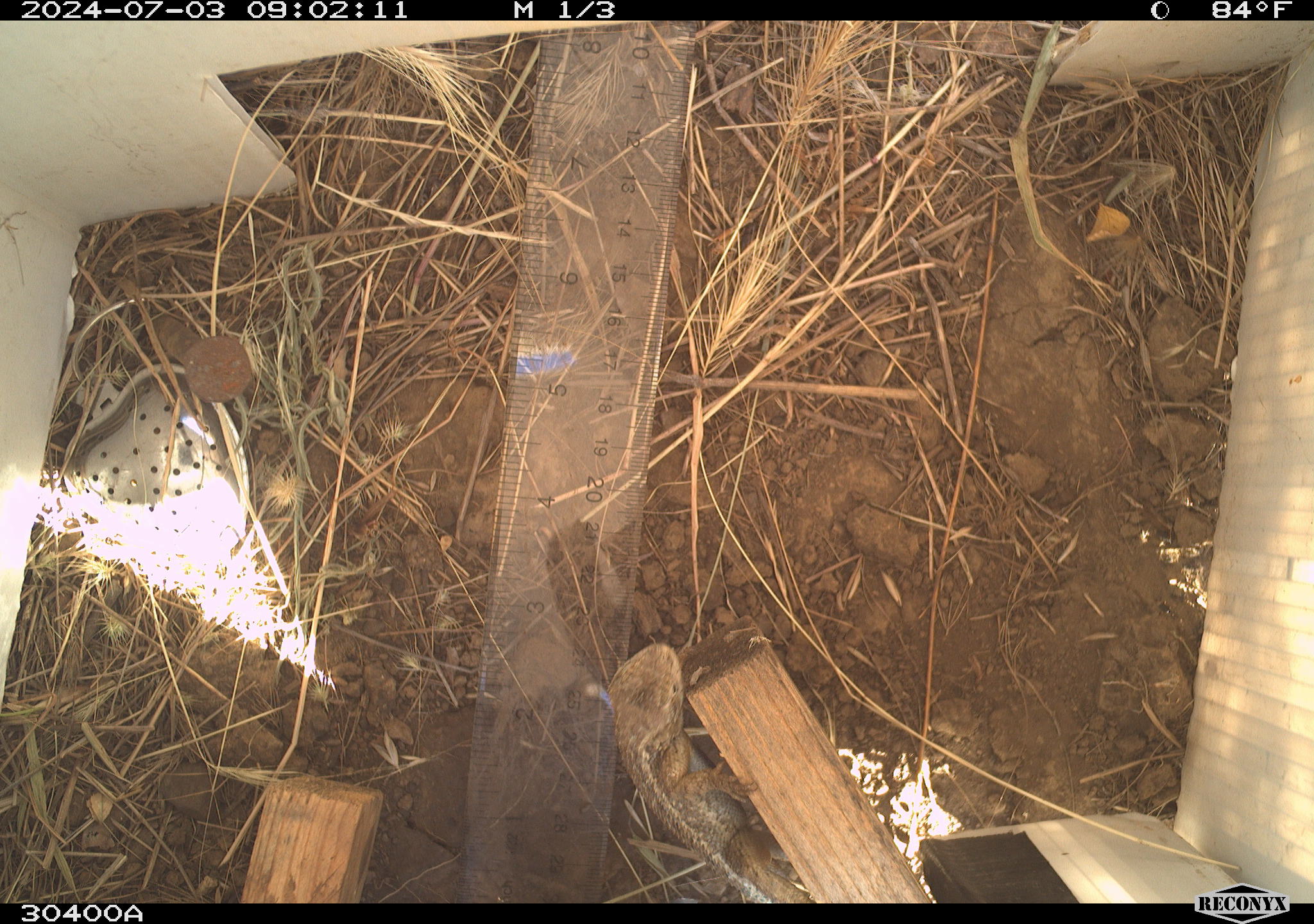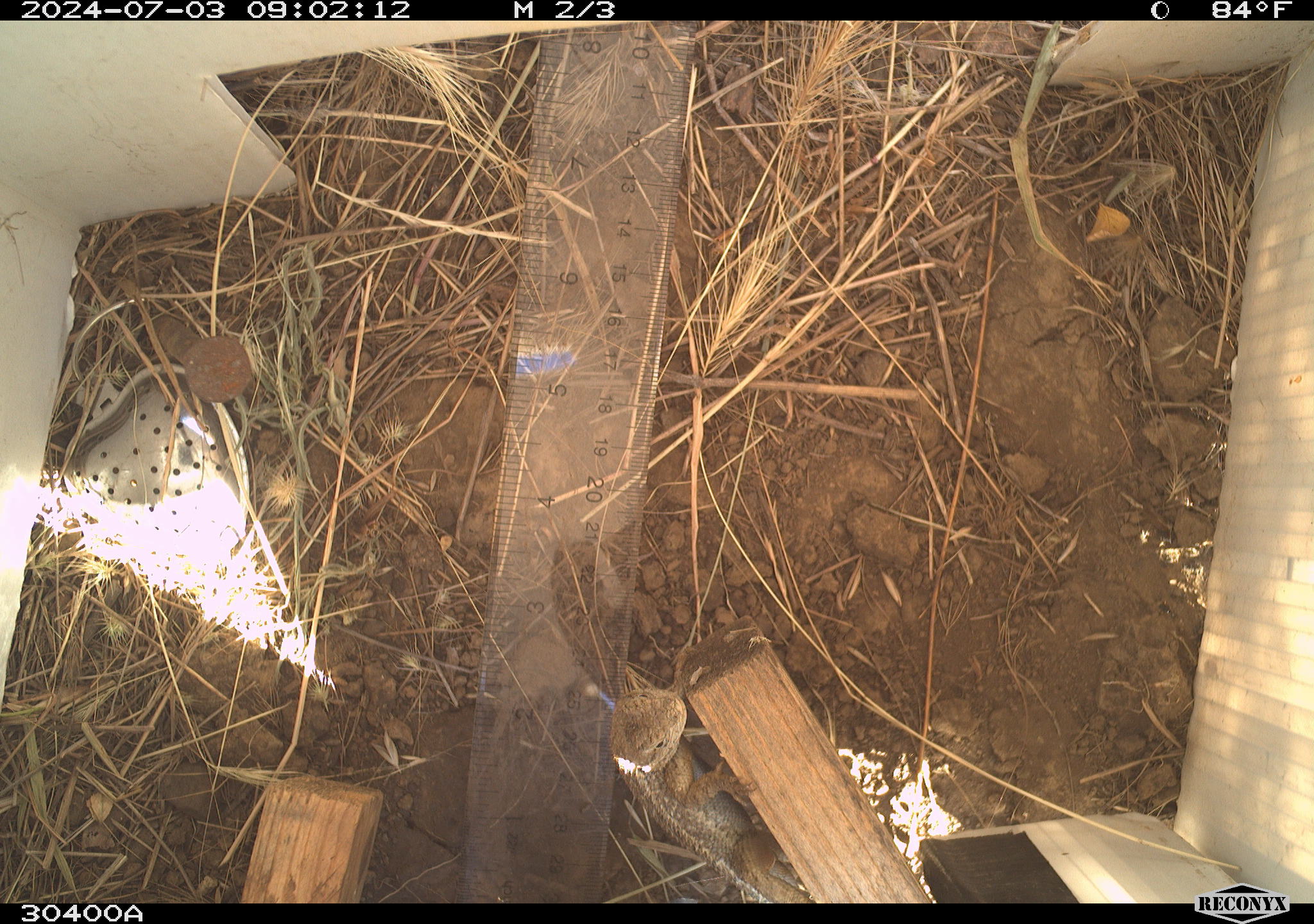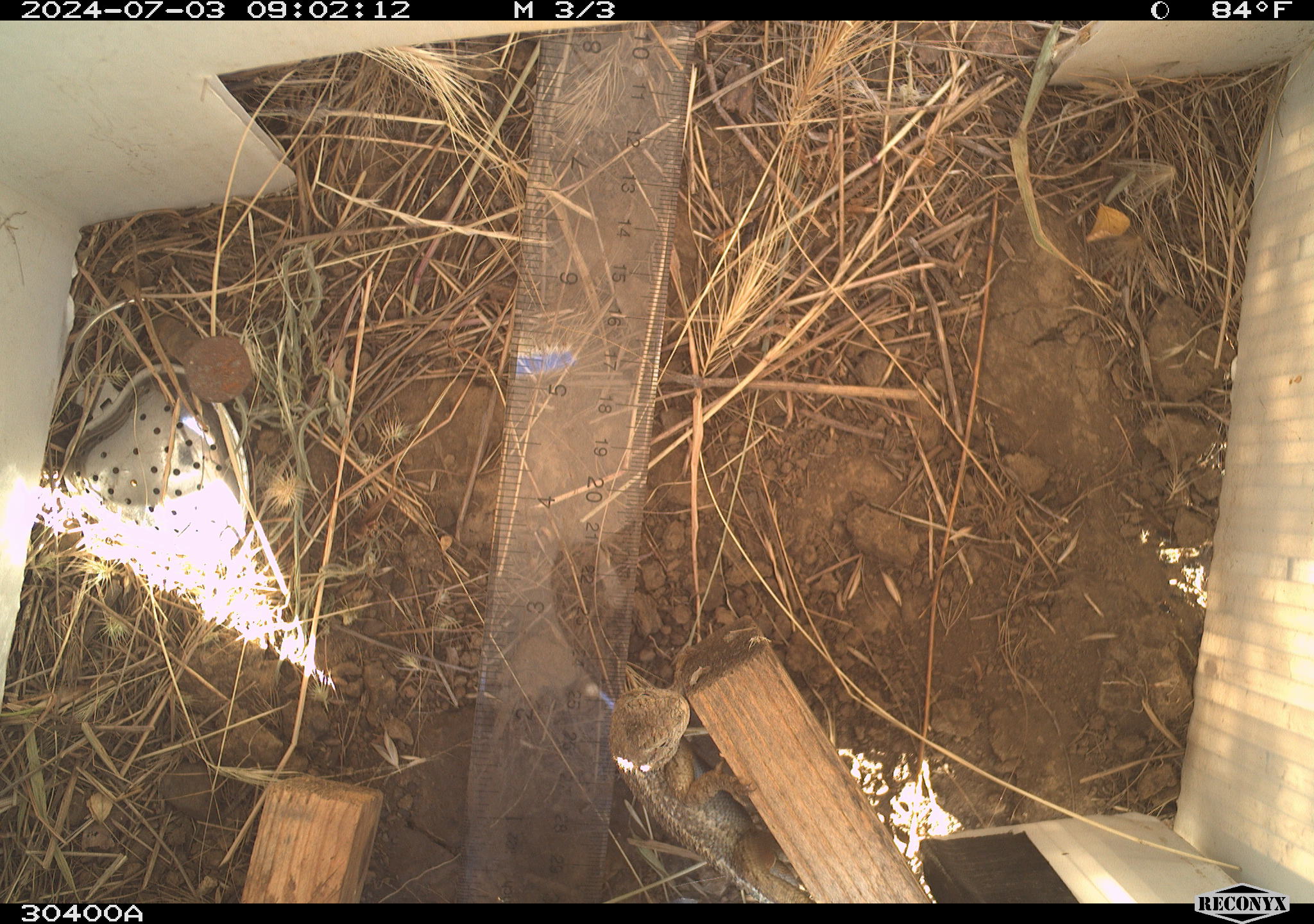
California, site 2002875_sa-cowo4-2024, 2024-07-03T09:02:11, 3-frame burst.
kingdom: Animalia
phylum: Chordata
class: Reptilia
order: Squamata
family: Phrynosomatidae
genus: Sceloporus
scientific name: Sceloporus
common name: spiny lizards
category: sceloporus species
Sceloporus species (spiny lizards) (Sceloporus).